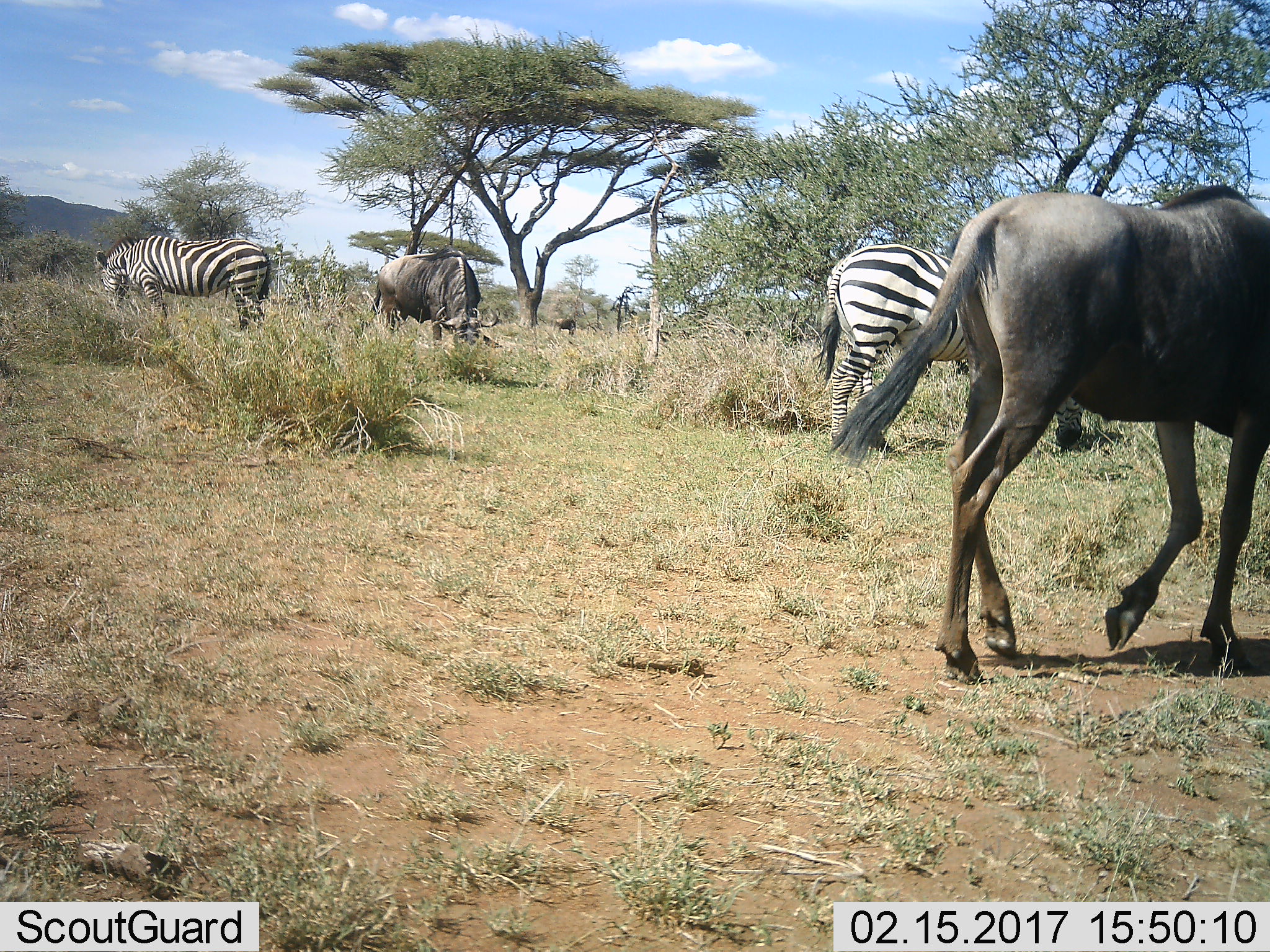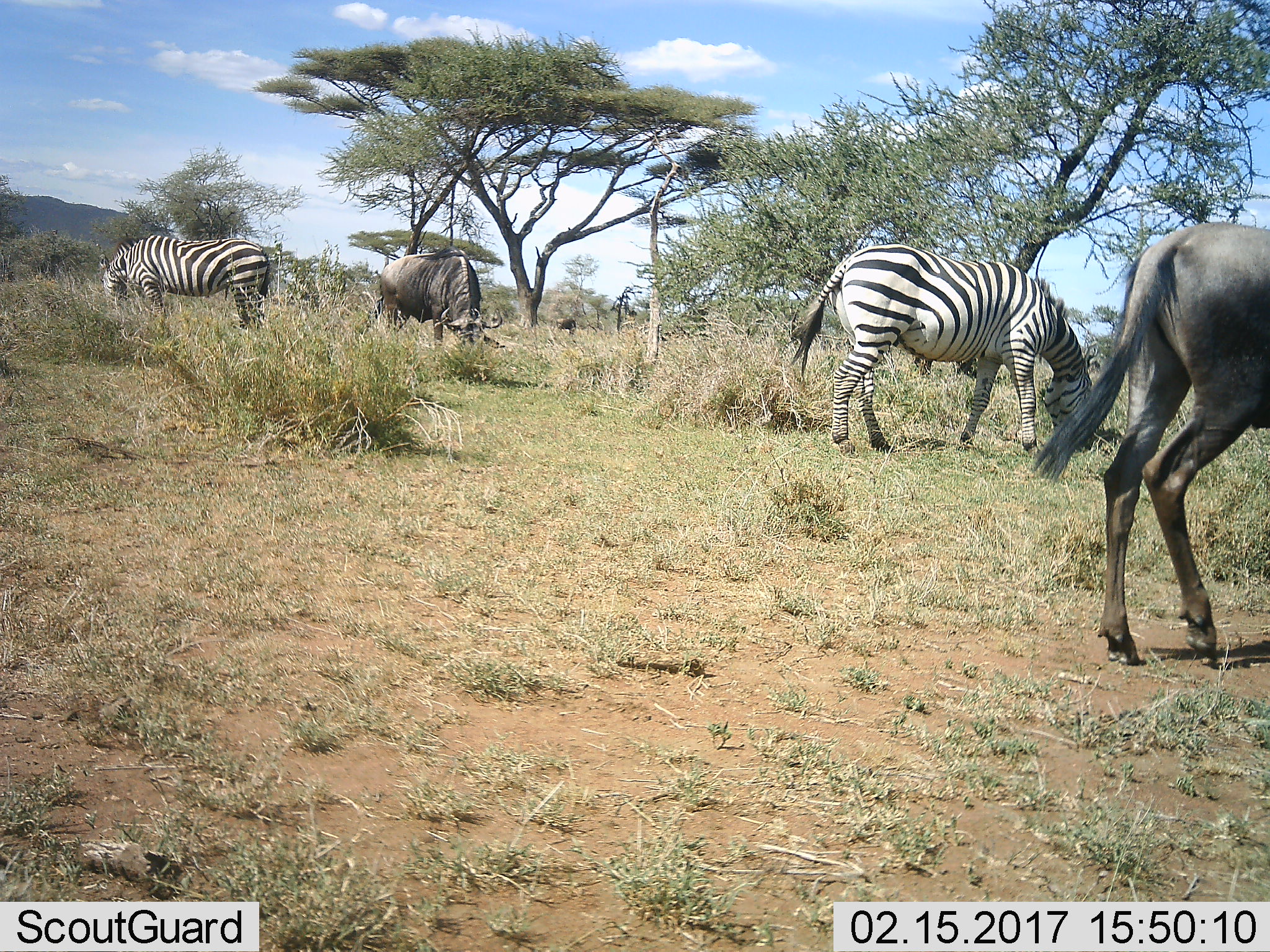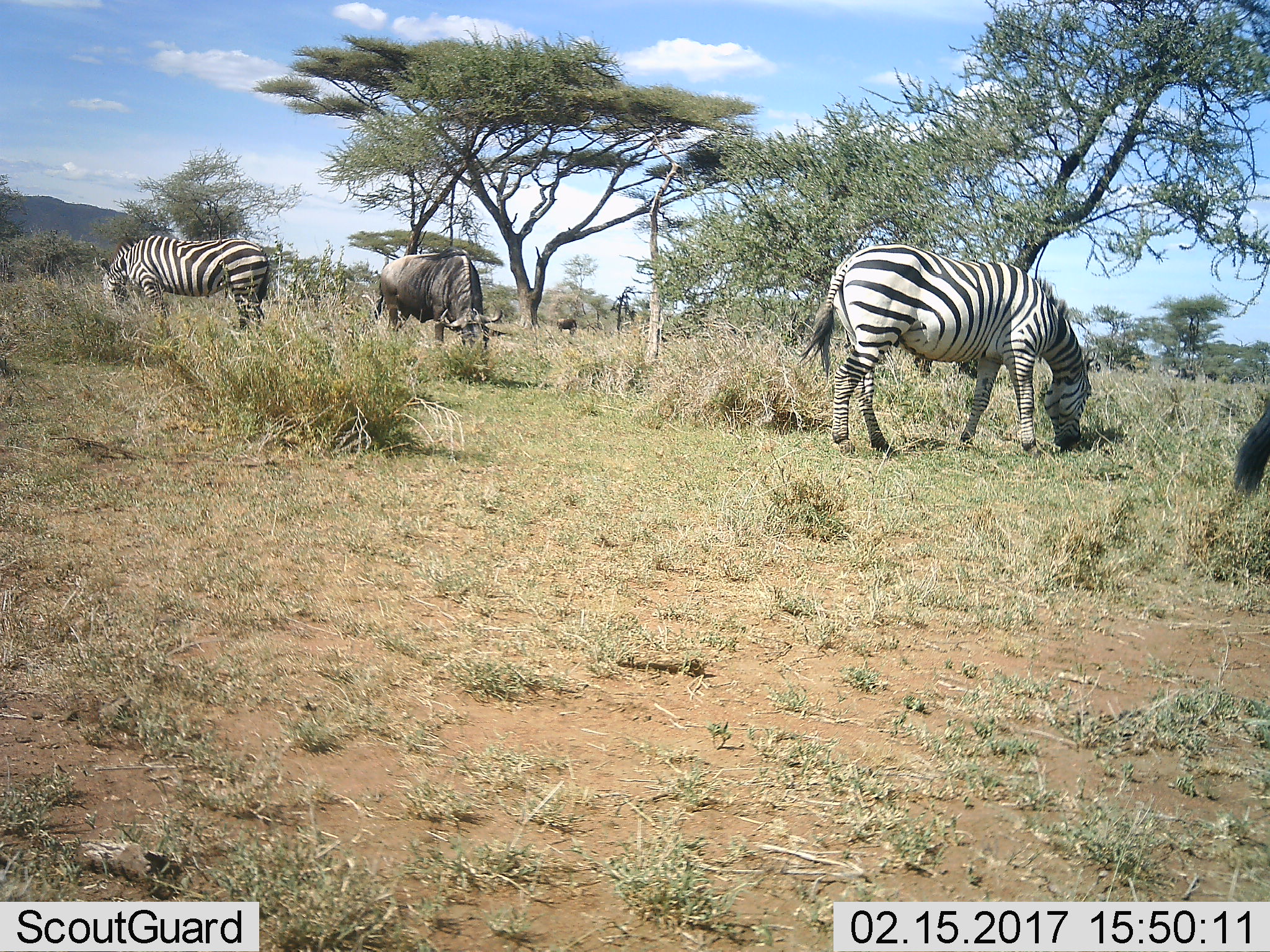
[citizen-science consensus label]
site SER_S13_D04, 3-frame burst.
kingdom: Animalia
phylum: Chordata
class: Mammalia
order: Artiodactyla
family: Bovidae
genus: Connochaetes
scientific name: Connochaetes taurinus taurinus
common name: blue wildebeest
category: wildebeestblue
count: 2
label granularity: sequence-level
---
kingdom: Animalia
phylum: Chordata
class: Mammalia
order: Perissodactyla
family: Equidae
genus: Equus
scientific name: Equus quagga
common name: plains zebra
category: zebraplains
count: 2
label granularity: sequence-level